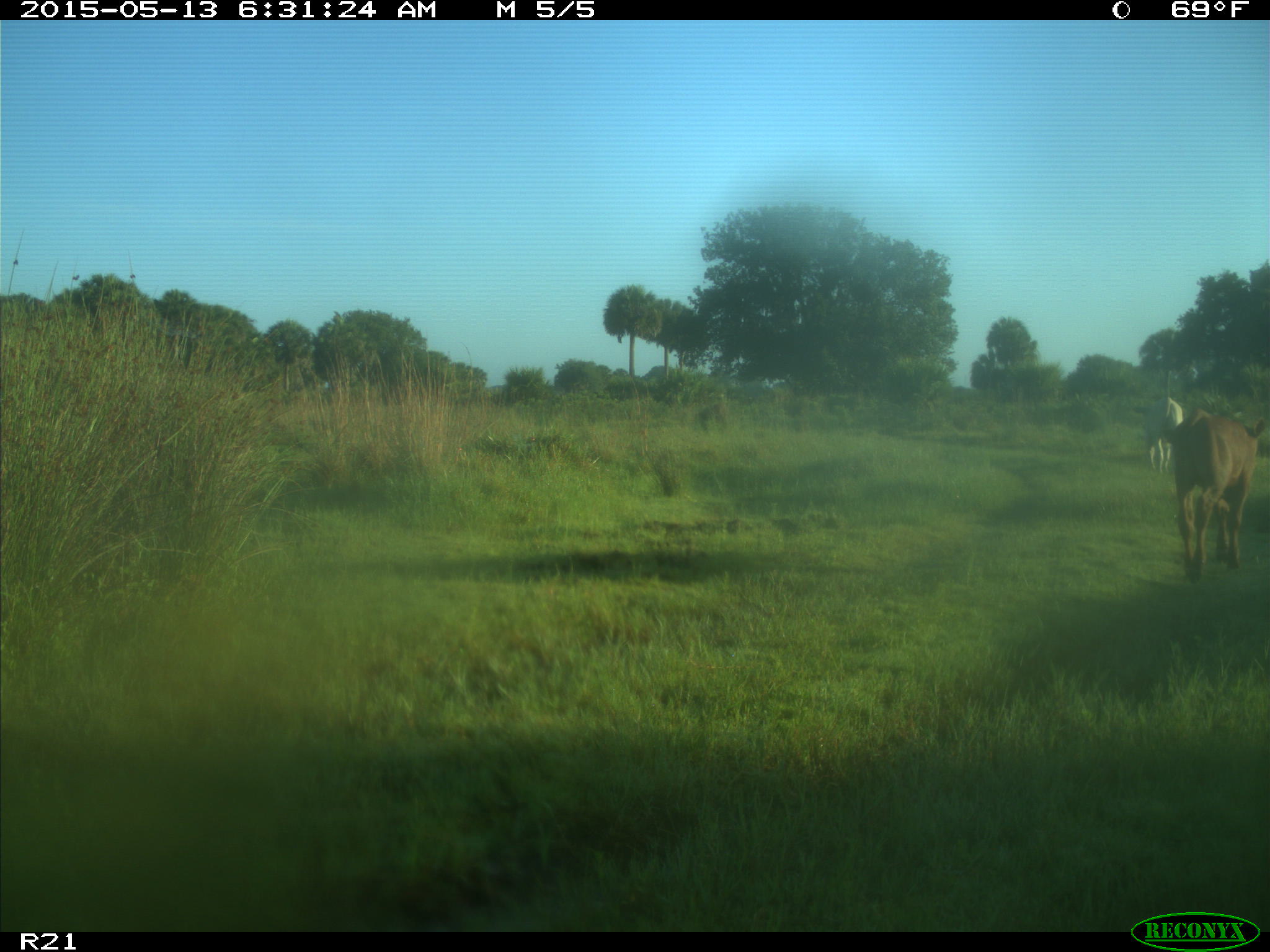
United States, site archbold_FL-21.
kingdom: Animalia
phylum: Chordata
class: Mammalia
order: Artiodactyla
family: Bovidae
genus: Bos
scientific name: Bos taurus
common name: domestic cow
Bos taurus (domestic cow).